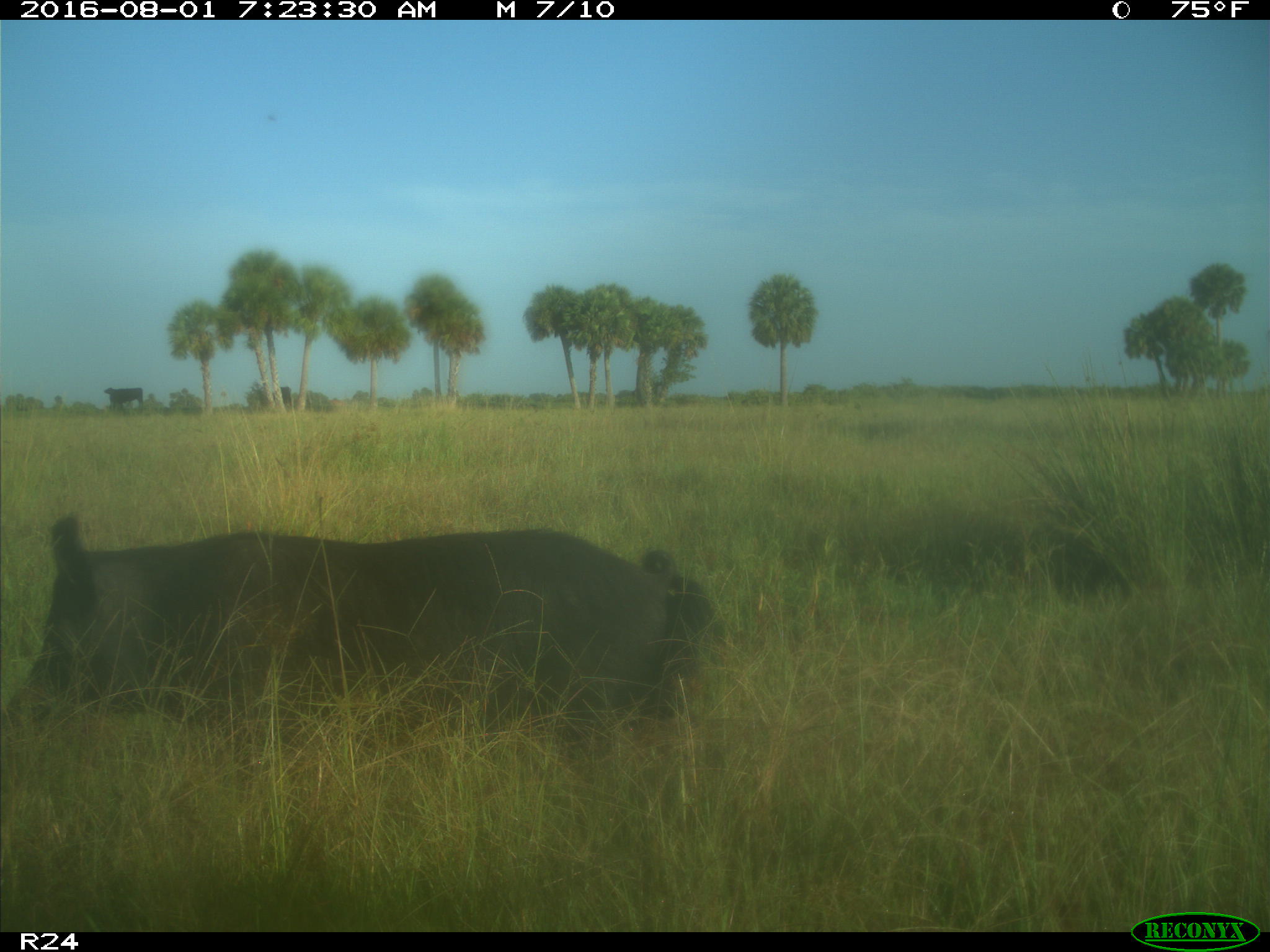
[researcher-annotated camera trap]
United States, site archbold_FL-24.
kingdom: Animalia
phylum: Chordata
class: Mammalia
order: Artiodactyla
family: Suidae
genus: Sus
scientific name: Sus scrofa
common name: wild boar